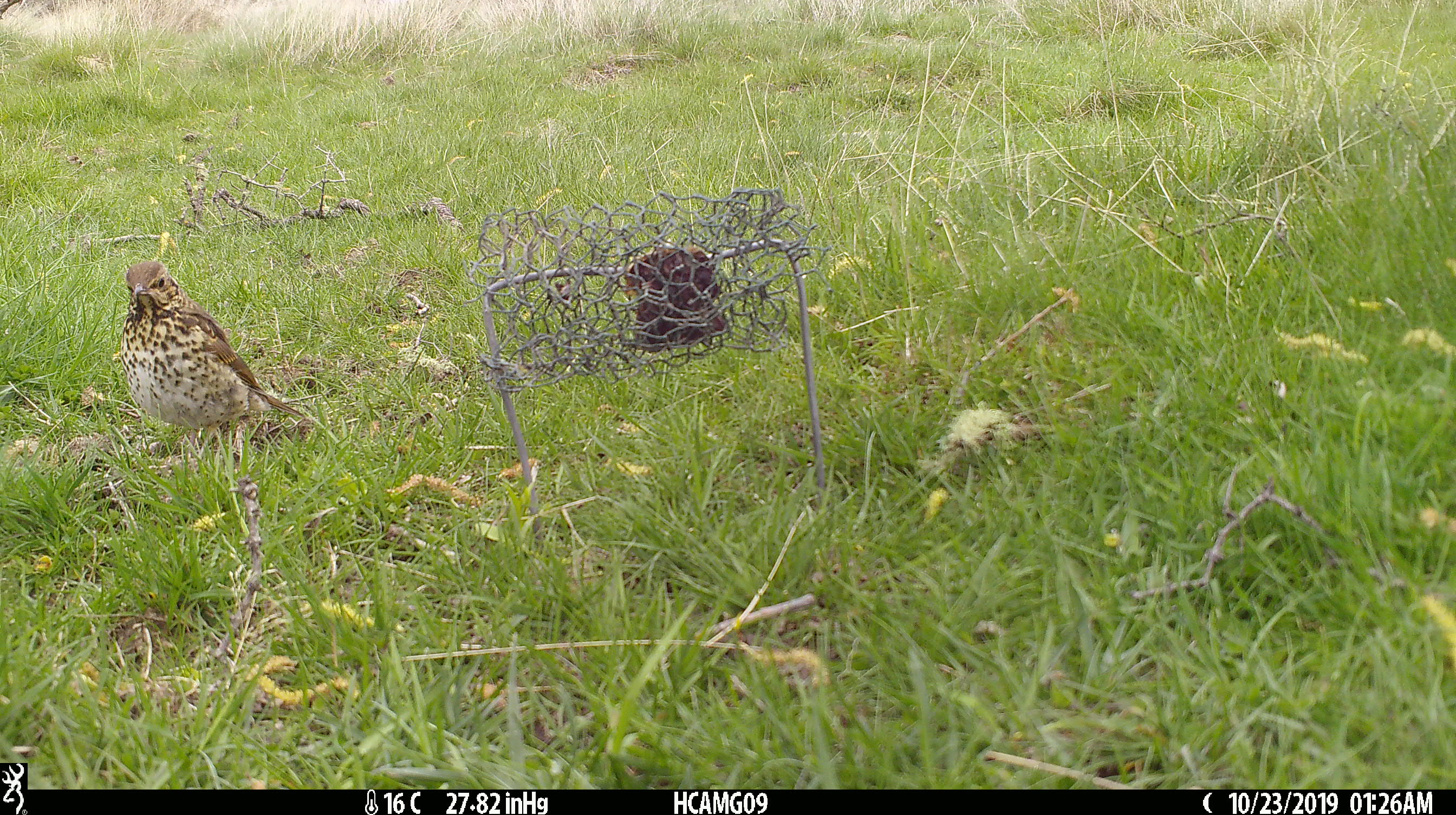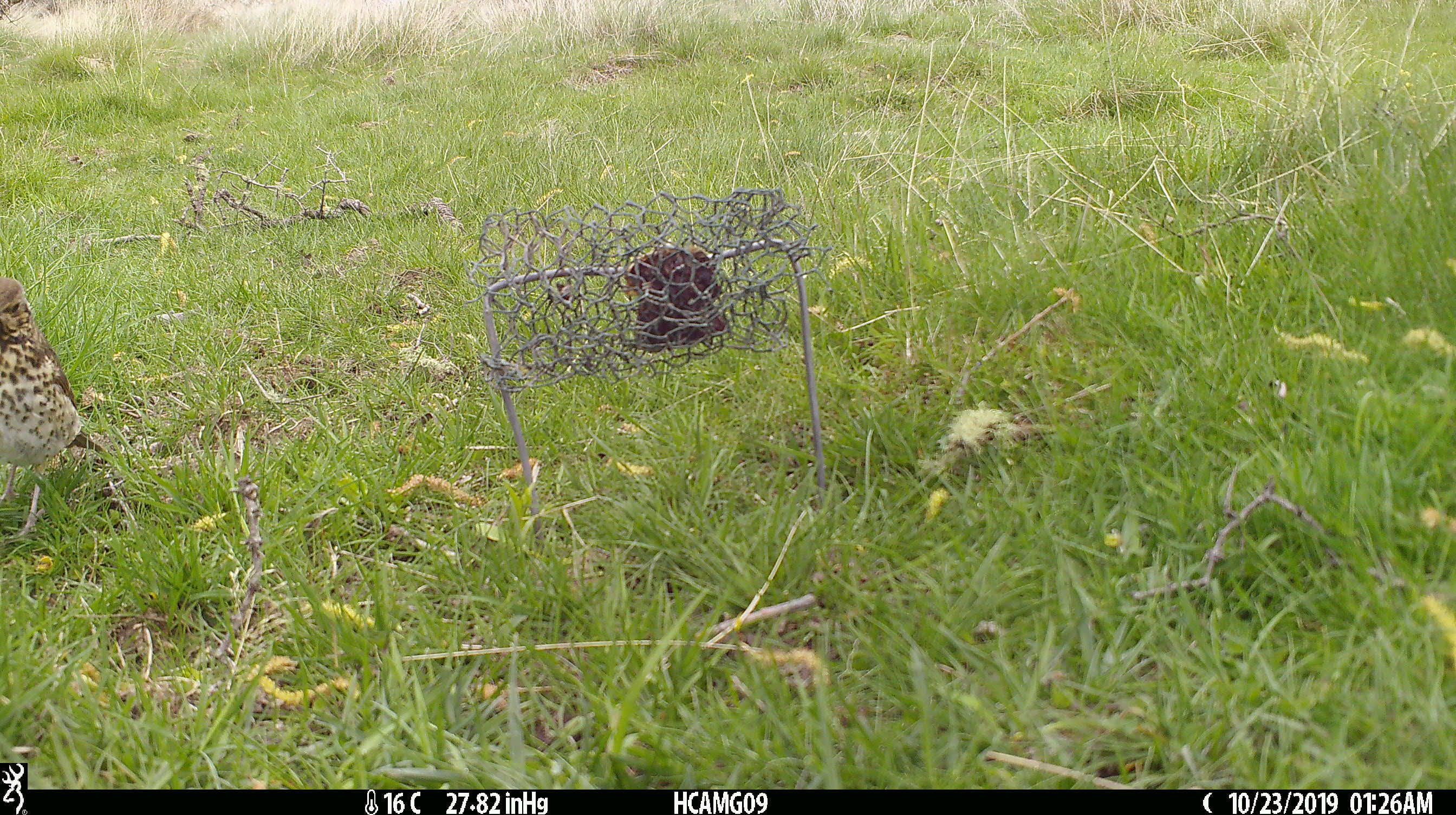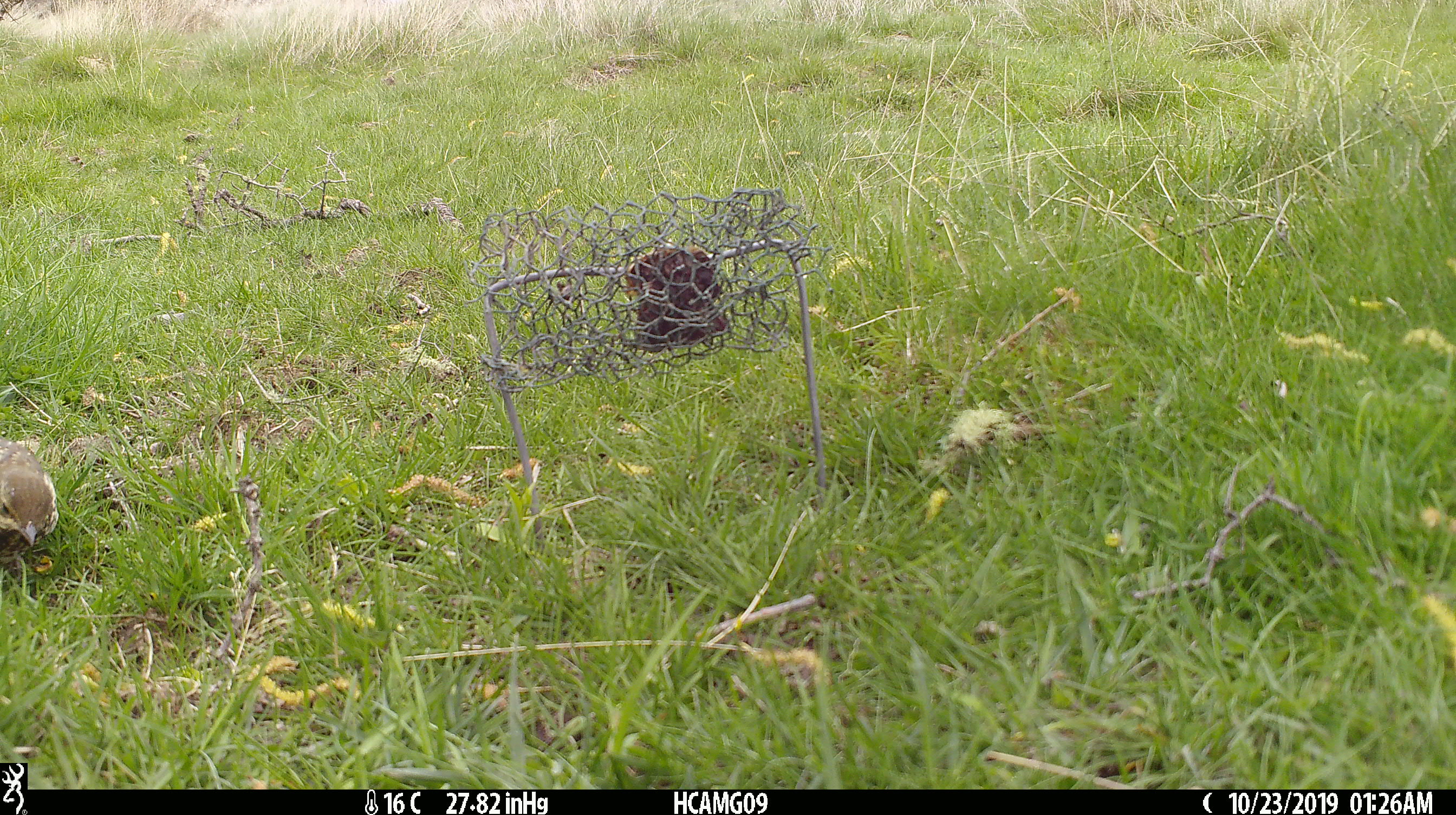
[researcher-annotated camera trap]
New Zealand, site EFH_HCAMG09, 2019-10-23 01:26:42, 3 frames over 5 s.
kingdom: Animalia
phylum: Chordata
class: Aves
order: Passeriformes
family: Turdidae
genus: Turdus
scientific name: Turdus philomelos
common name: song thrush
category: thrush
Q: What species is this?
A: Thrush (song thrush) (Turdus philomelos).